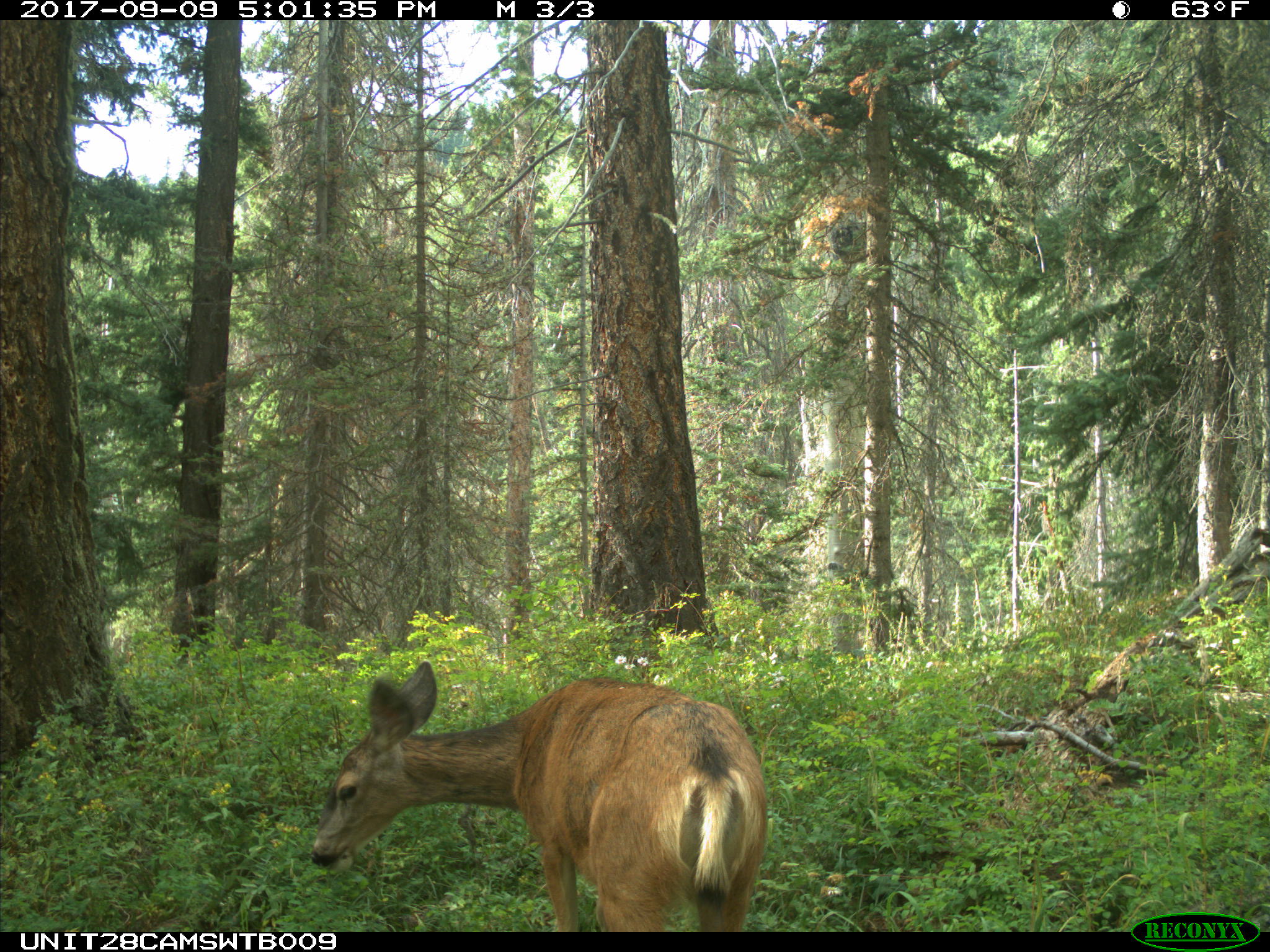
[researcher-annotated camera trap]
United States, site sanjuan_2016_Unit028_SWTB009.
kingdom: Animalia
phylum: Chordata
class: Mammalia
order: Artiodactyla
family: Cervidae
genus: Odocoileus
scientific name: Odocoileus hemionus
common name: mule deer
Odocoileus hemionus (mule deer).